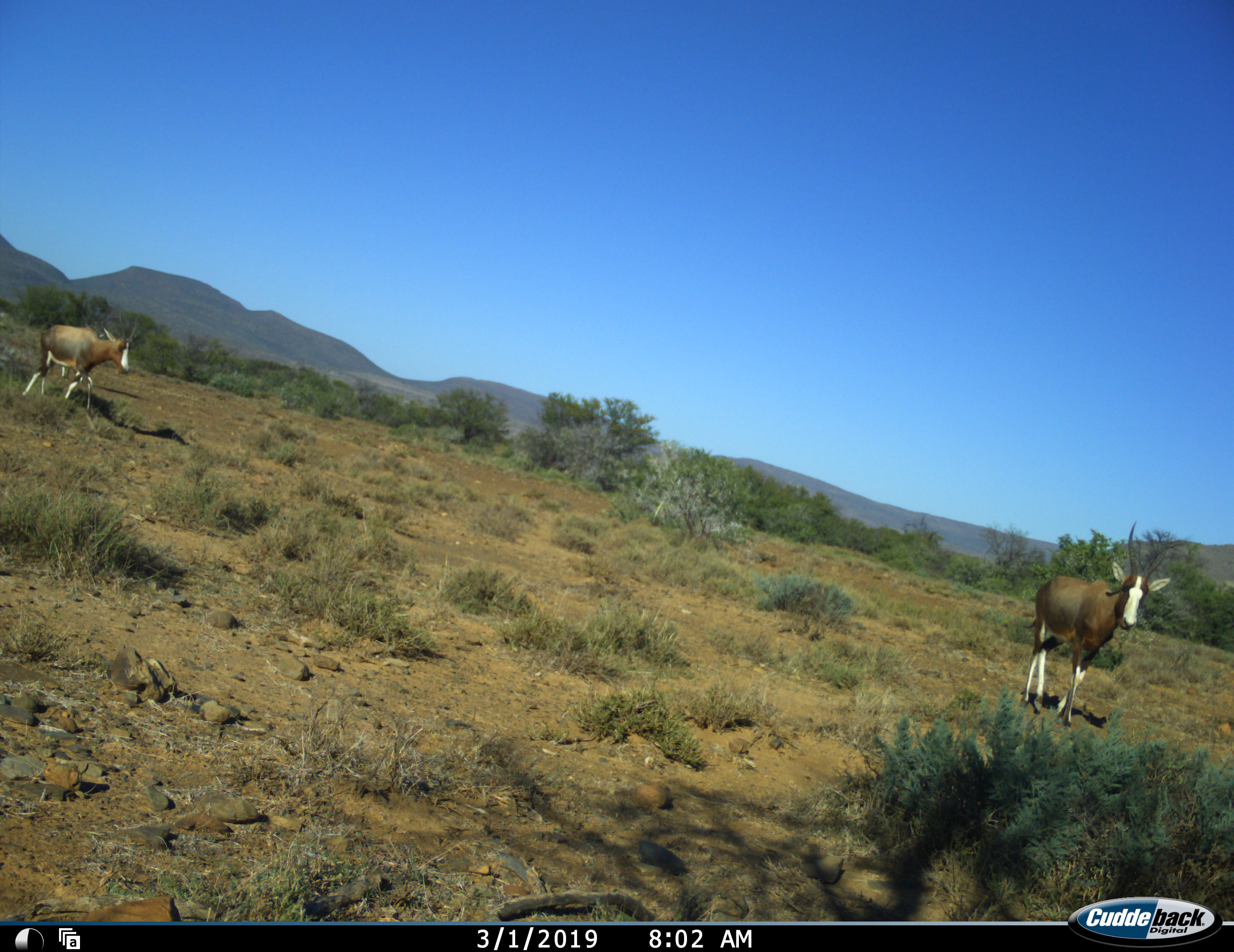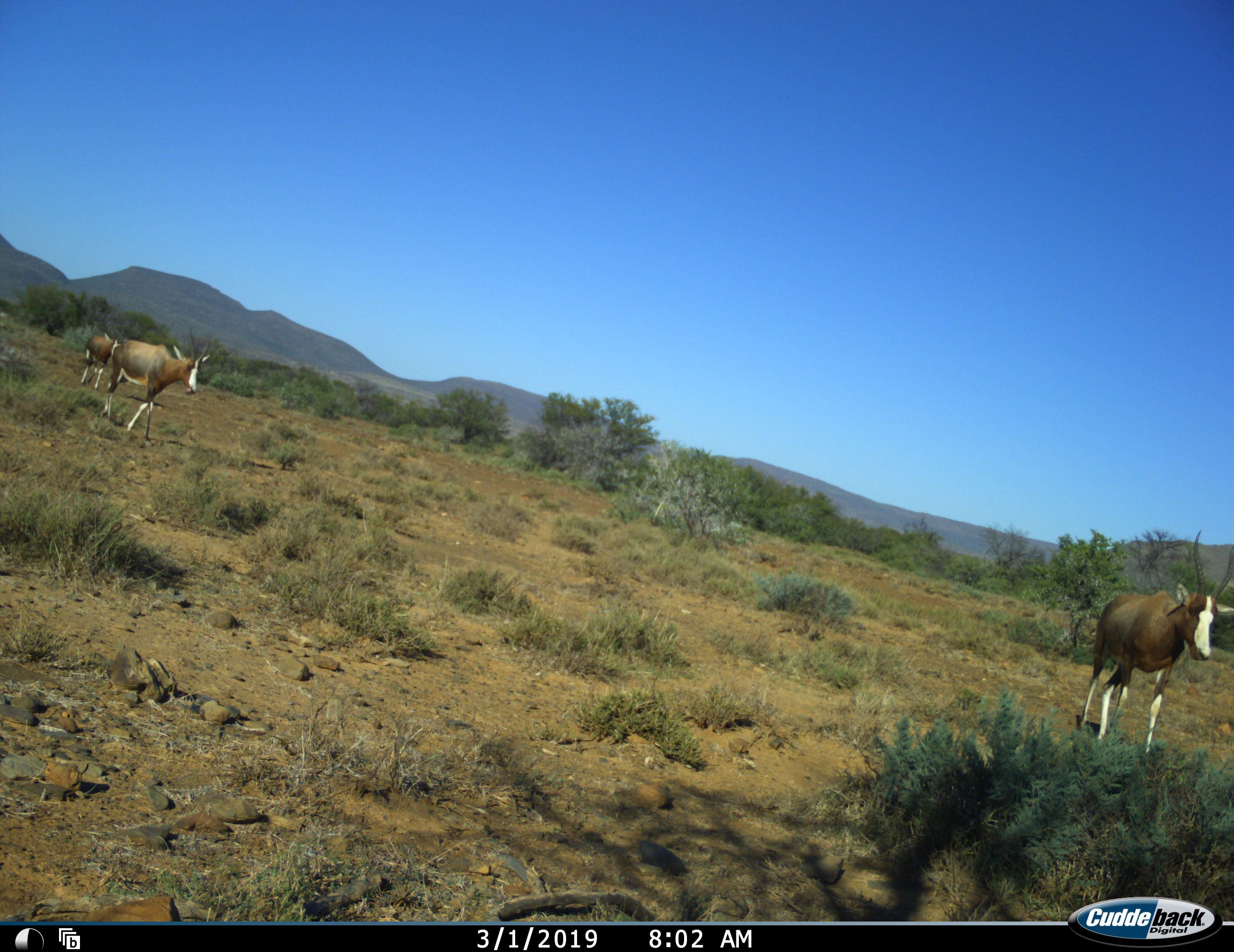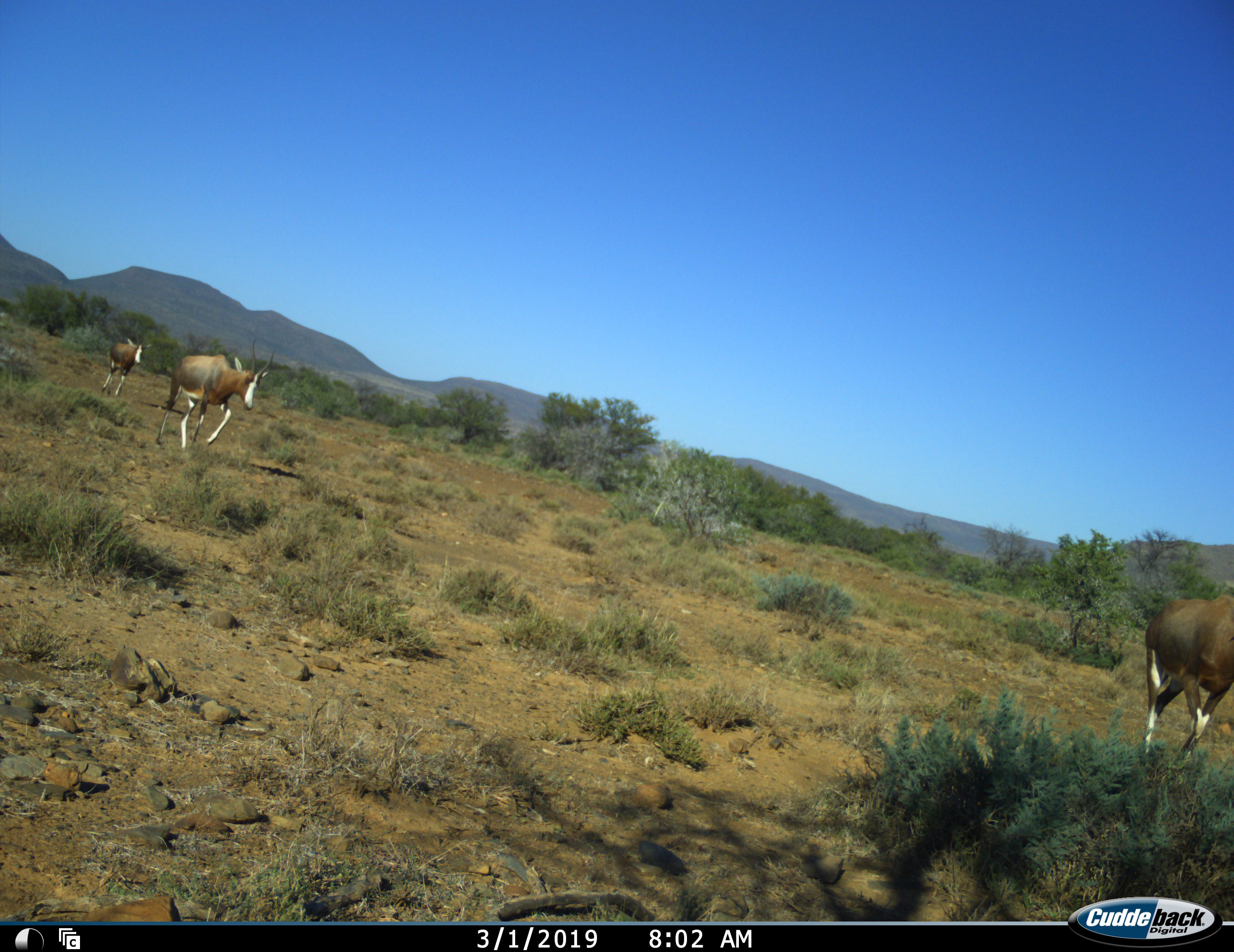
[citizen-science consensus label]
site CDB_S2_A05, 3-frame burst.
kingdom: Animalia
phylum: Chordata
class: Mammalia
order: Artiodactyla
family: Bovidae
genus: Damaliscus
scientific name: Damaliscus pygargus phillipsi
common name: blesbok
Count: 3.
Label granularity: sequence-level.